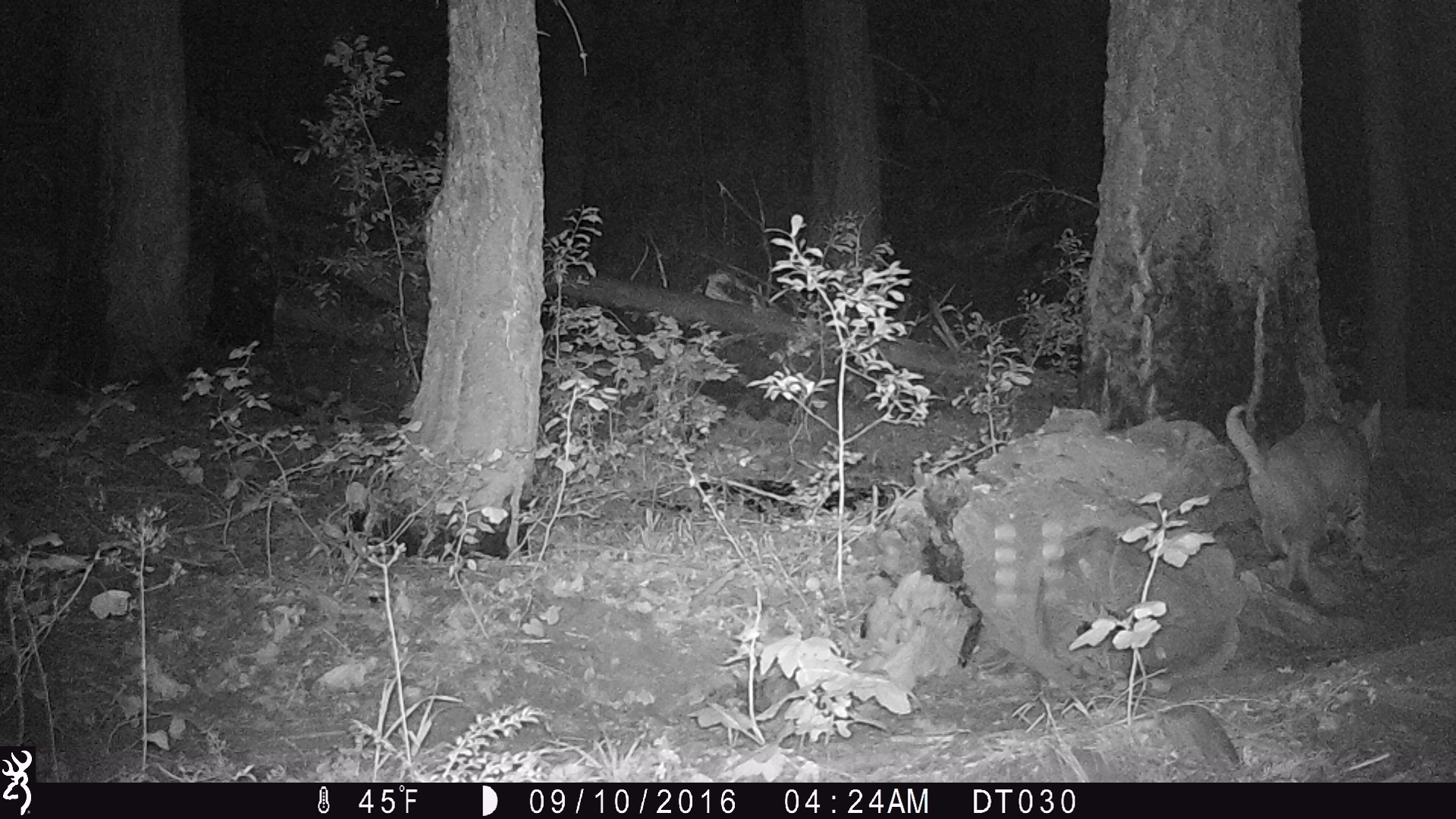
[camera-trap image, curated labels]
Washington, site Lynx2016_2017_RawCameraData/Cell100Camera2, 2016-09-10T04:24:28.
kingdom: Animalia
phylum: Chordata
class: Mammalia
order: Carnivora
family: Felidae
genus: Lynx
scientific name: Lynx rufus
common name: bobcat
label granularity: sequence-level